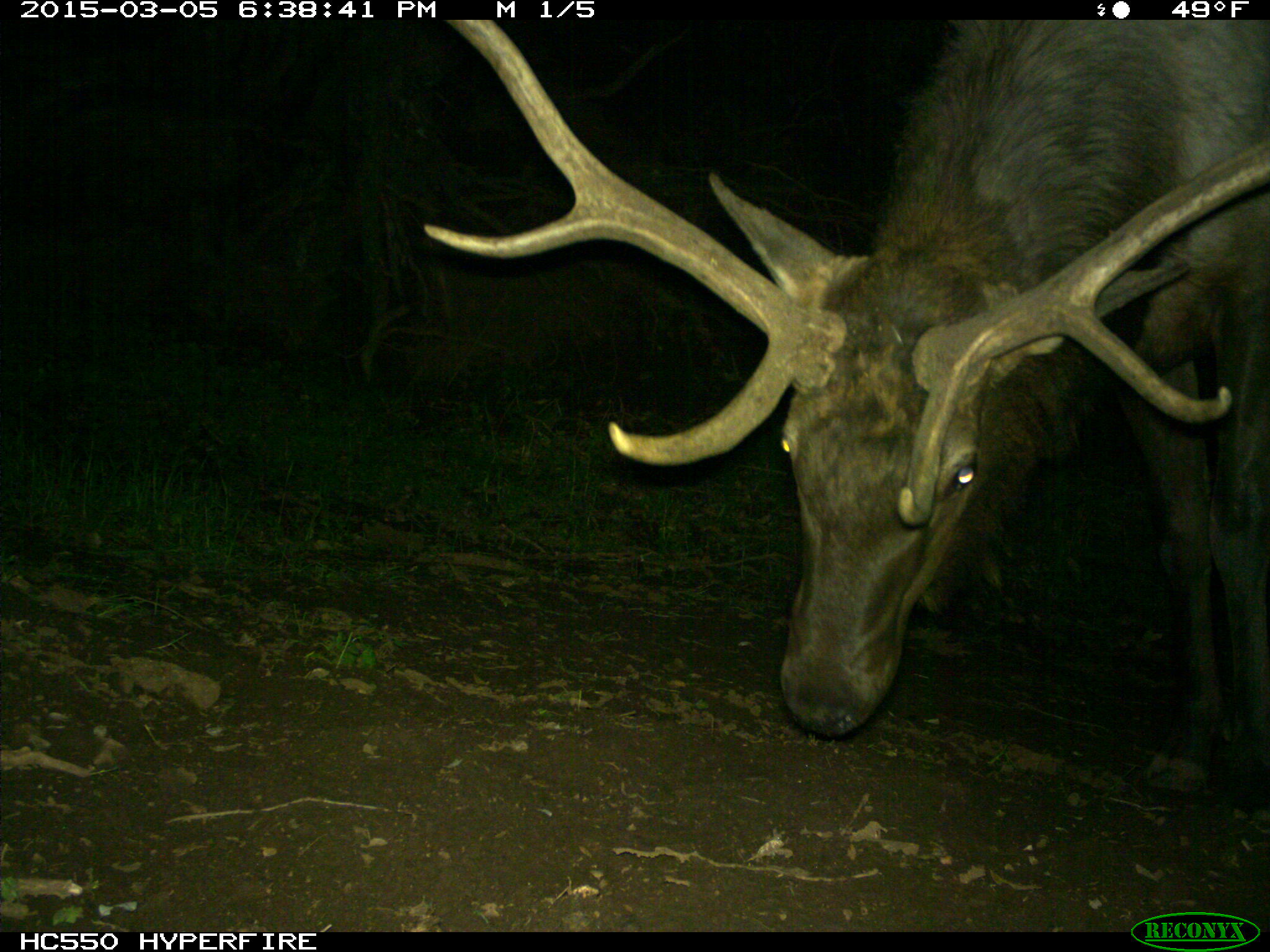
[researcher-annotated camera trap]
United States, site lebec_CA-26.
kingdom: Animalia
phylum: Chordata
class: Mammalia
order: Artiodactyla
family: Cervidae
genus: Cervus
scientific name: Cervus canadensis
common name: elk